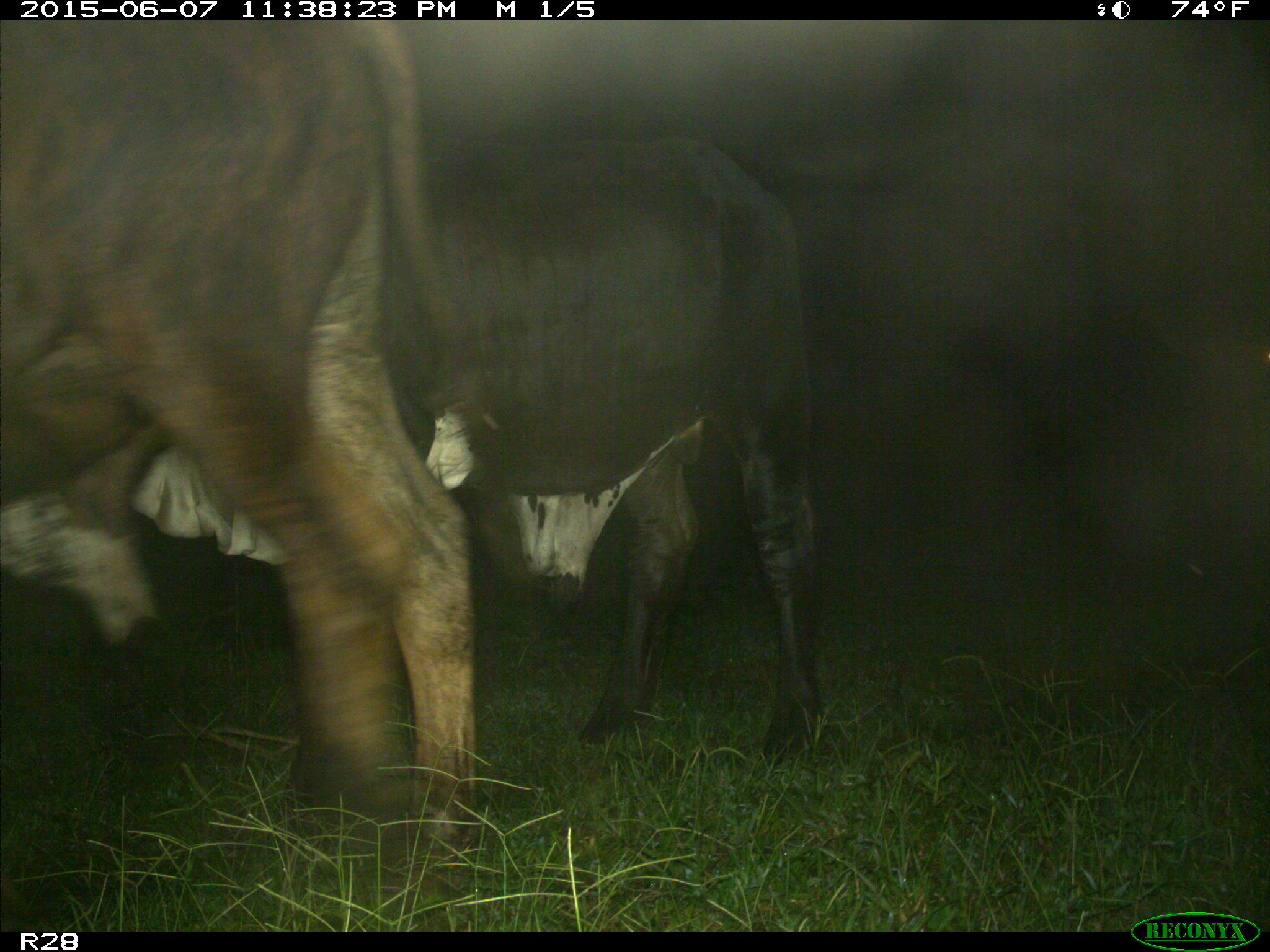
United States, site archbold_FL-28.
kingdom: Animalia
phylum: Chordata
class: Mammalia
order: Artiodactyla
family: Bovidae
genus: Bos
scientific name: Bos taurus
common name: domestic cow